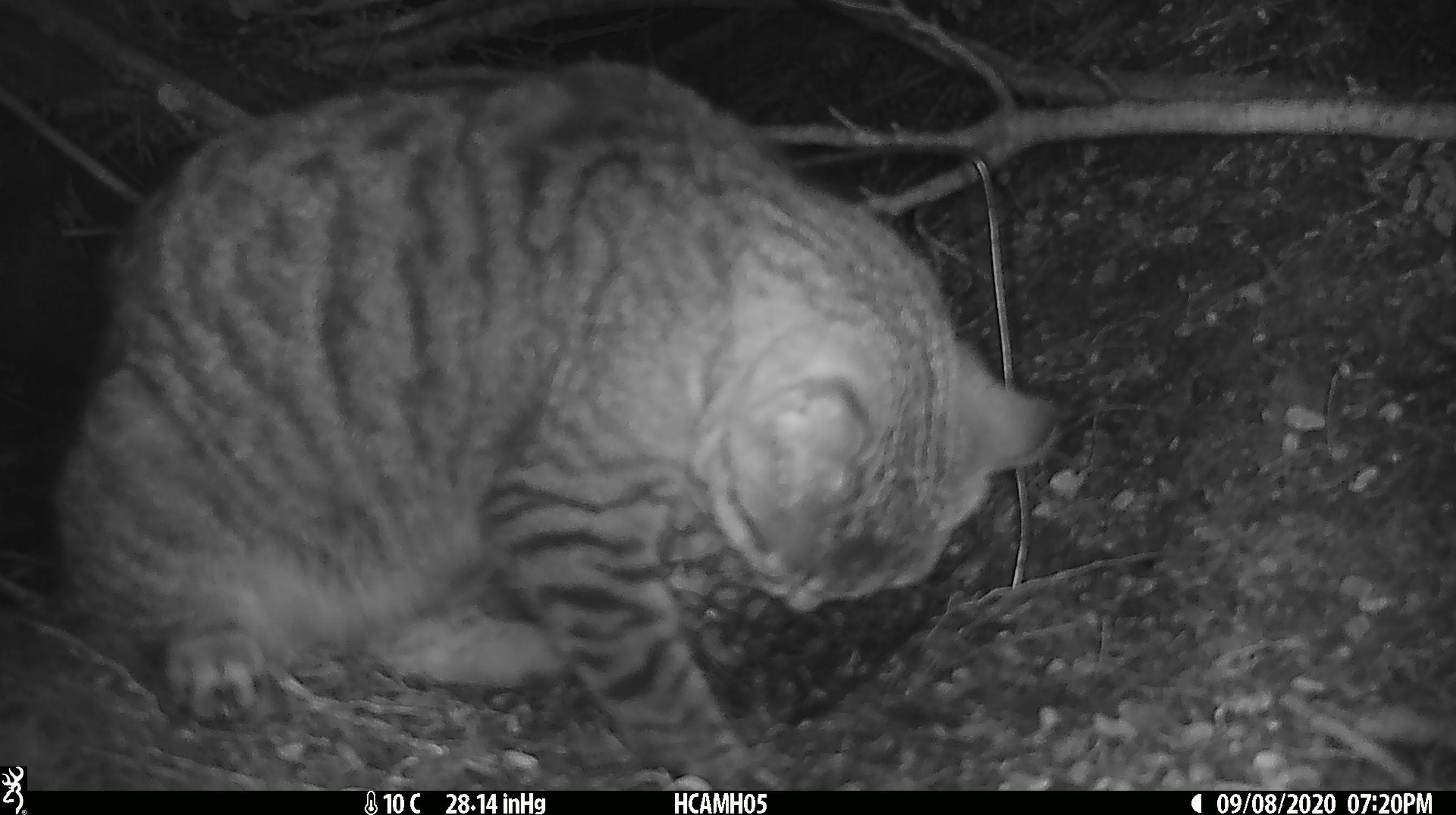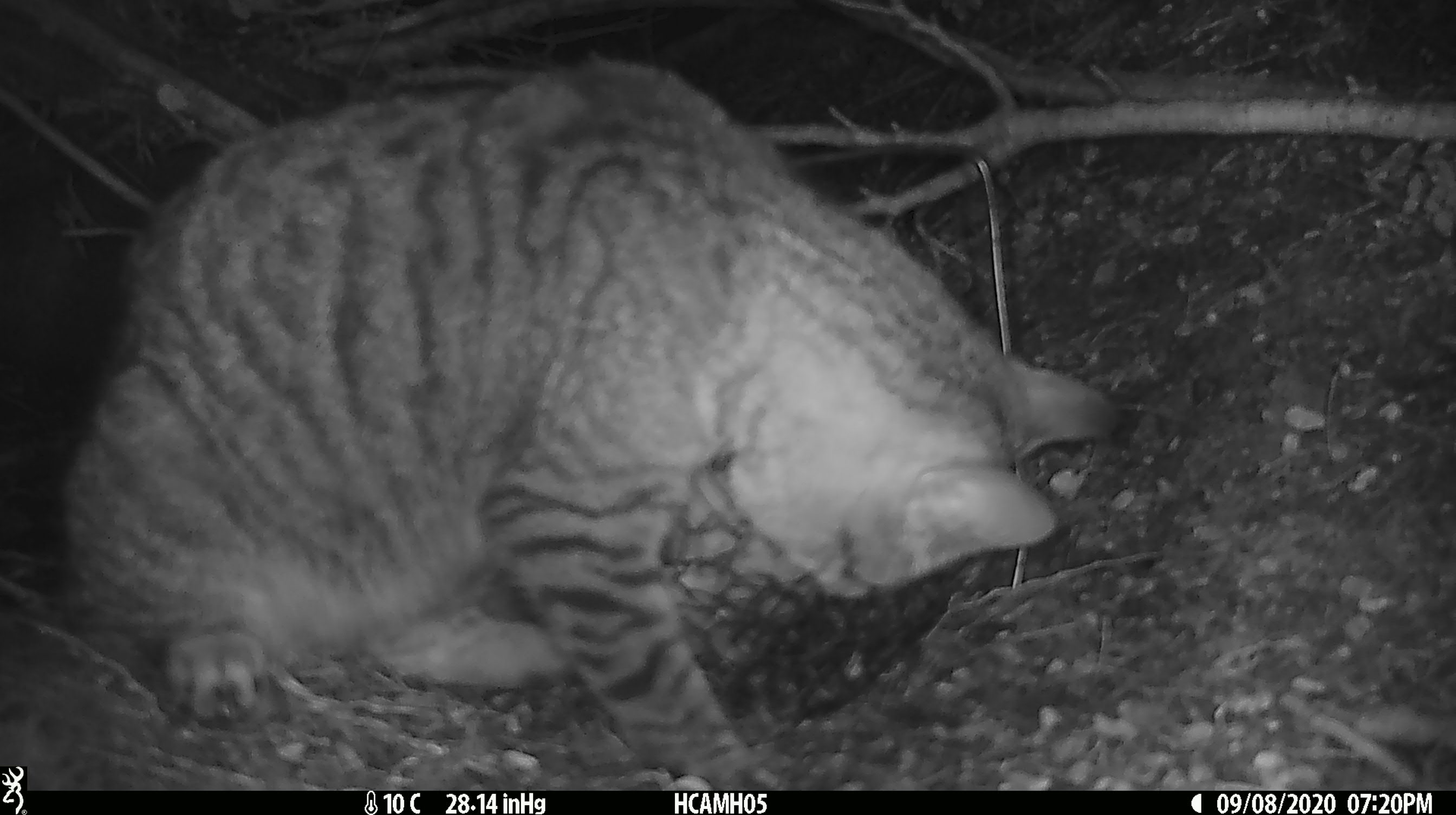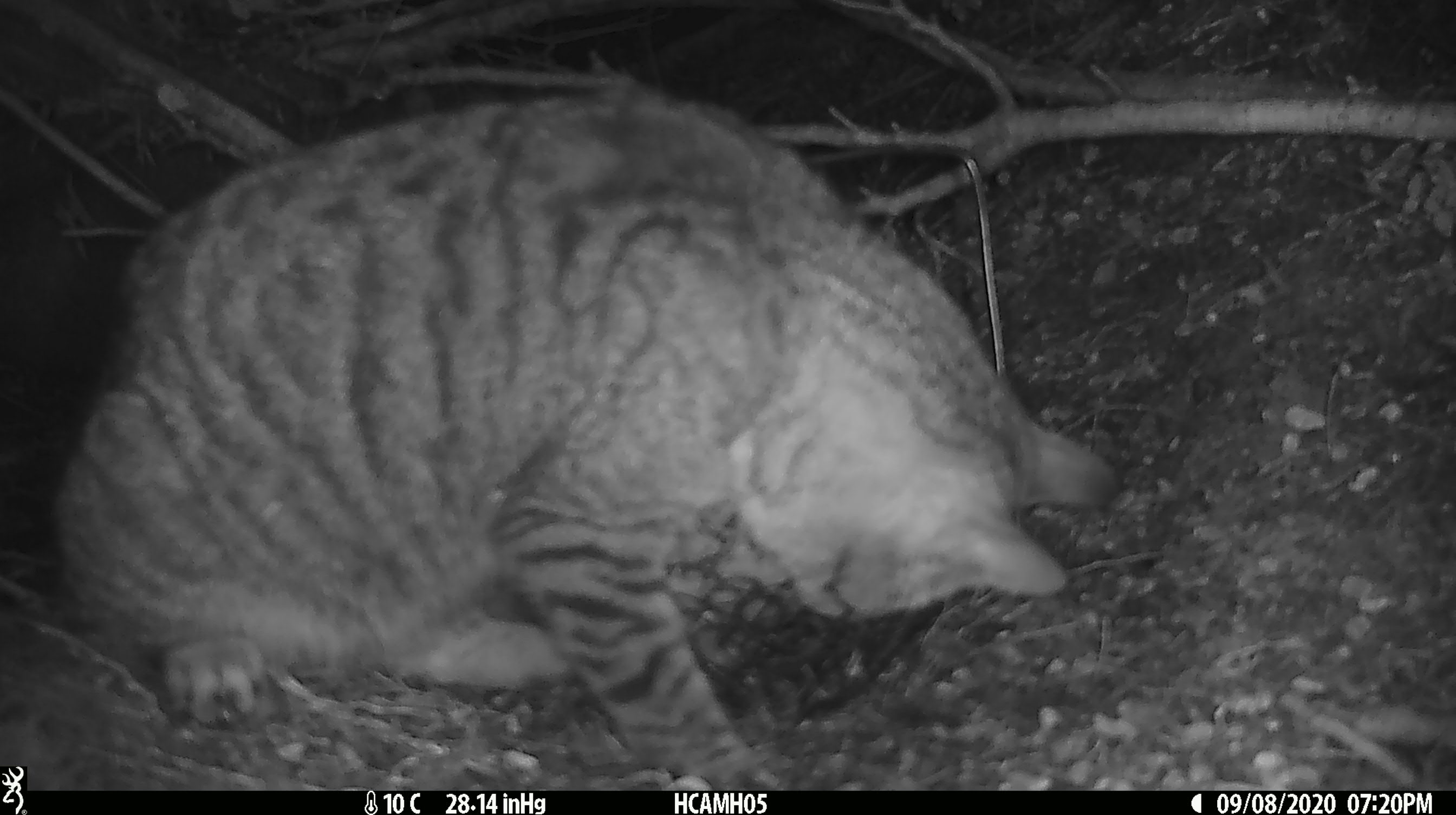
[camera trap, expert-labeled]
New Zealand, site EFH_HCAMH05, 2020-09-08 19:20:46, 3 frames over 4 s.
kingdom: Animalia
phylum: Chordata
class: Mammalia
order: Carnivora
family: Felidae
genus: Felis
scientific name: Felis catus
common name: domestic cat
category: cat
Cat (domestic cat) (Felis catus).